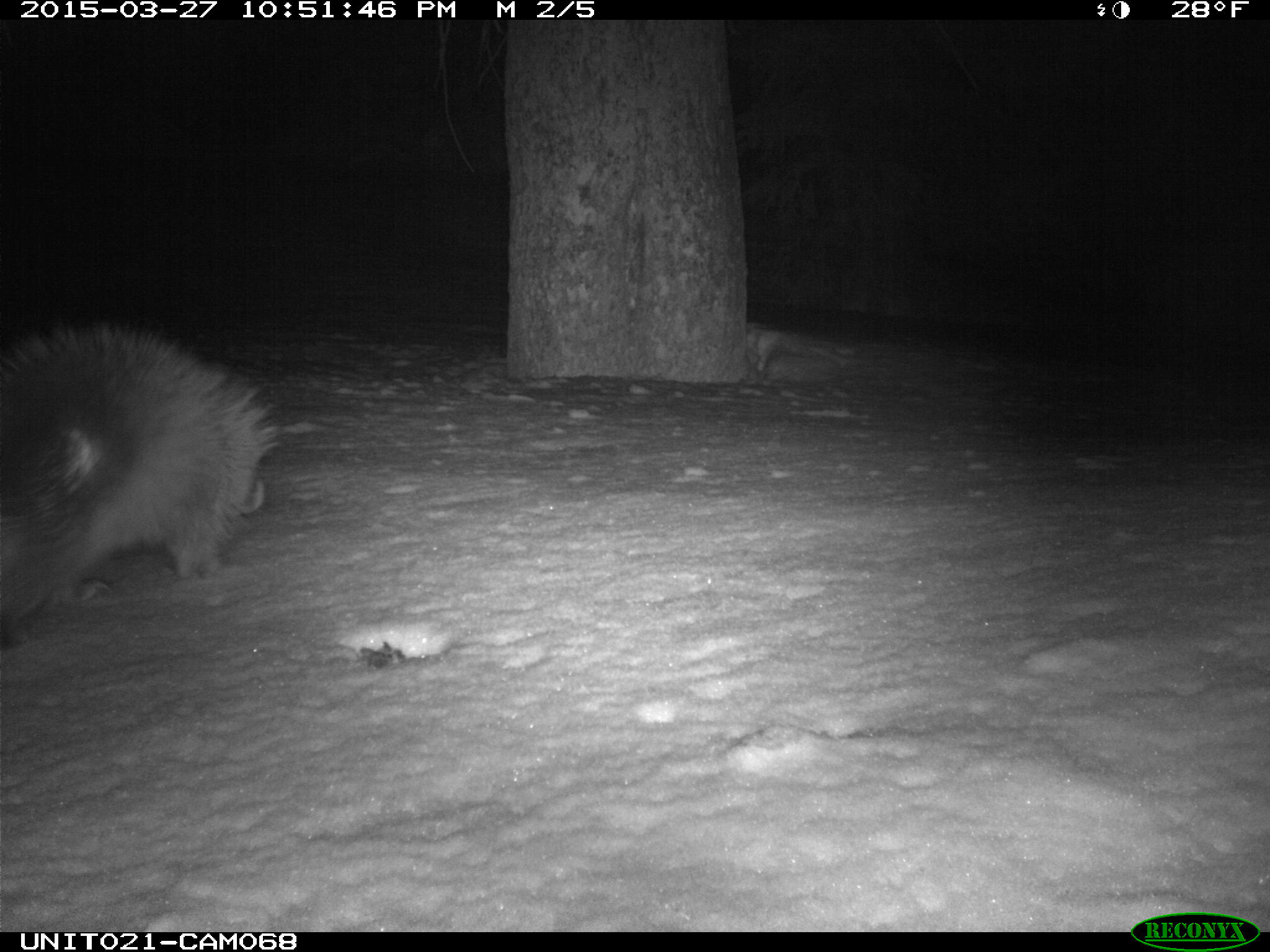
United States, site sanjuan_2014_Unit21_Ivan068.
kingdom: Animalia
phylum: Chordata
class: Mammalia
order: Rodentia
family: Erethizontidae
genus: Erethizon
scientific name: Erethizon dorsatum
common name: north american porcupine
Erethizon dorsatum (north american porcupine).